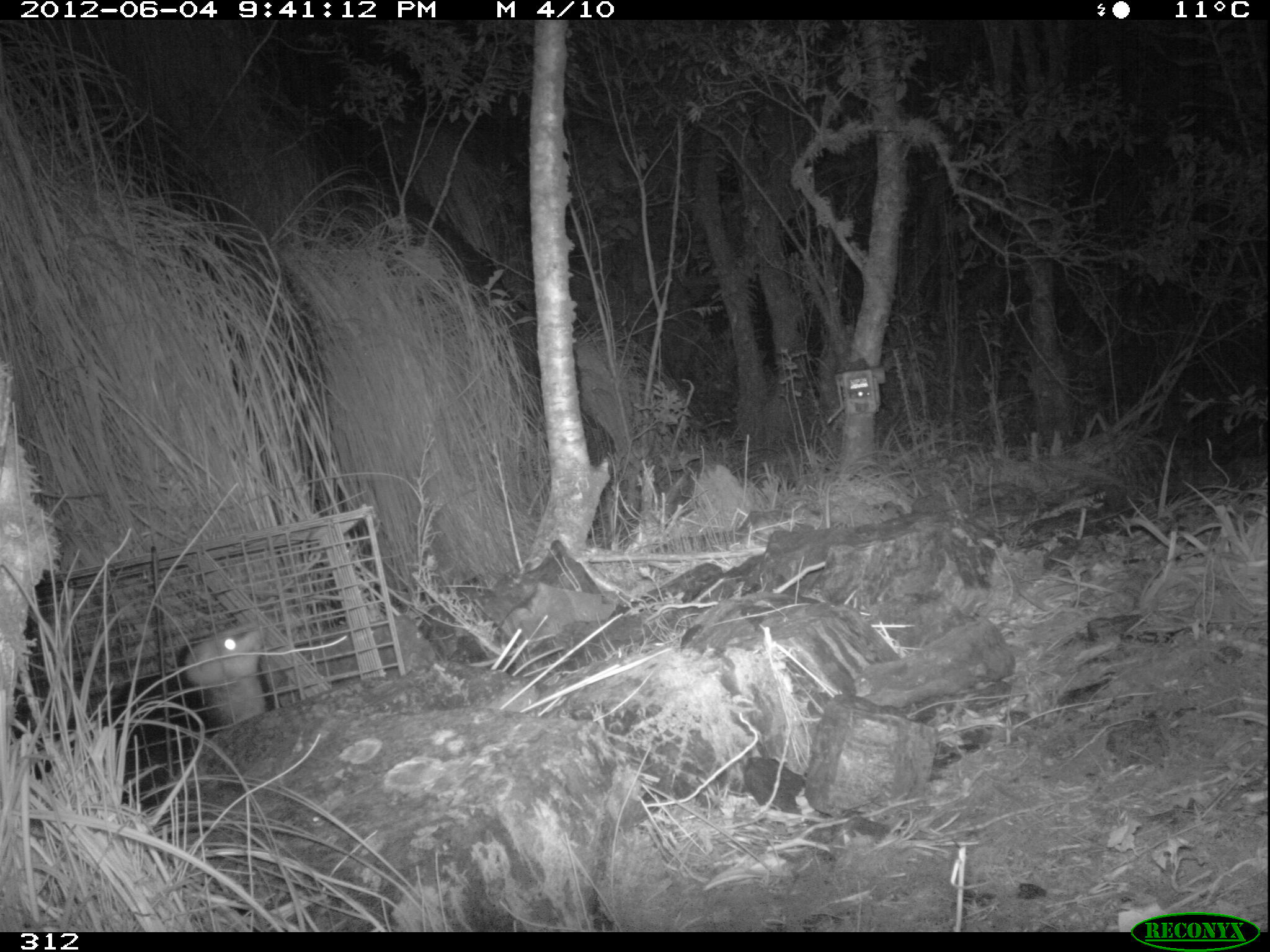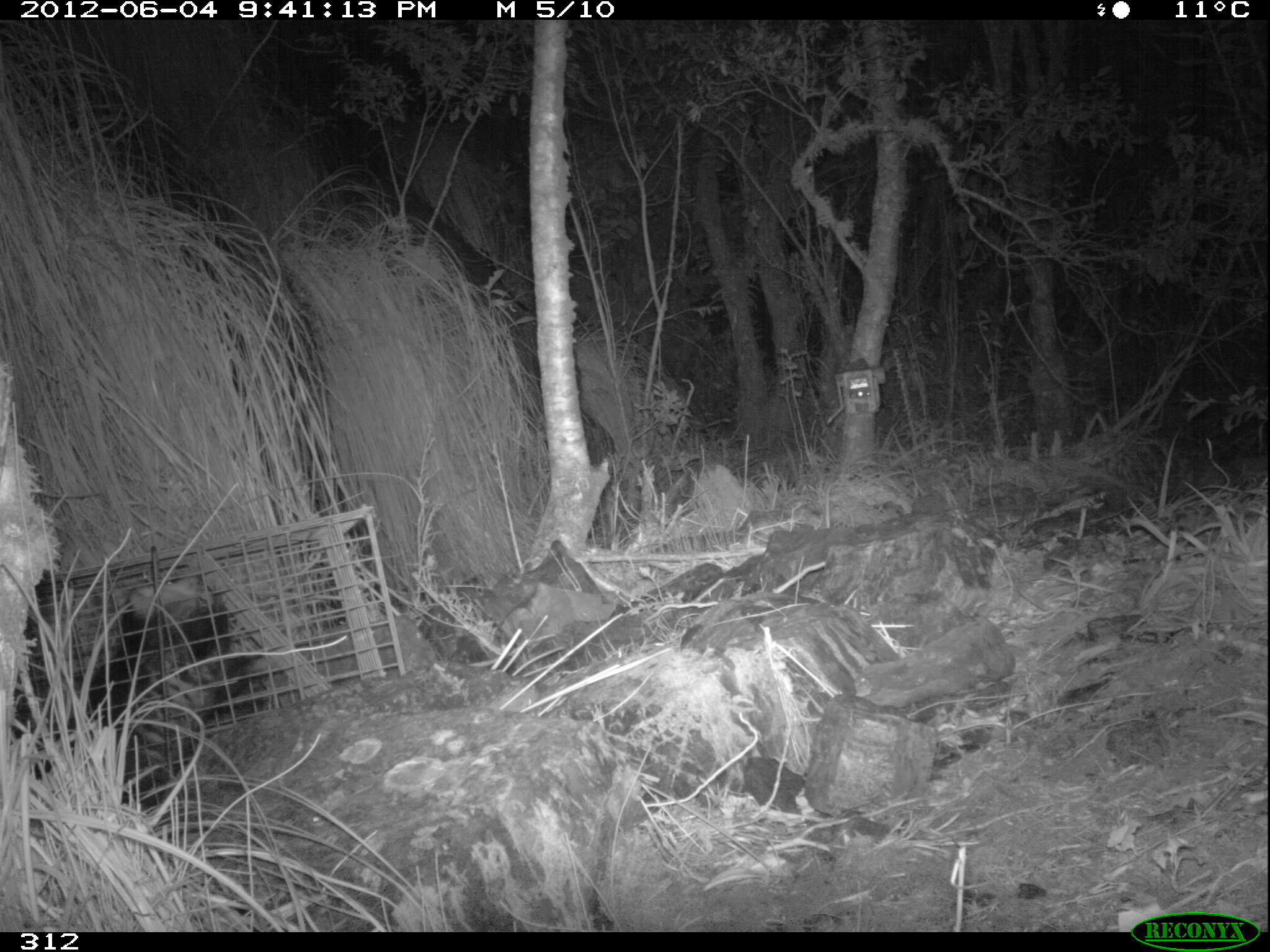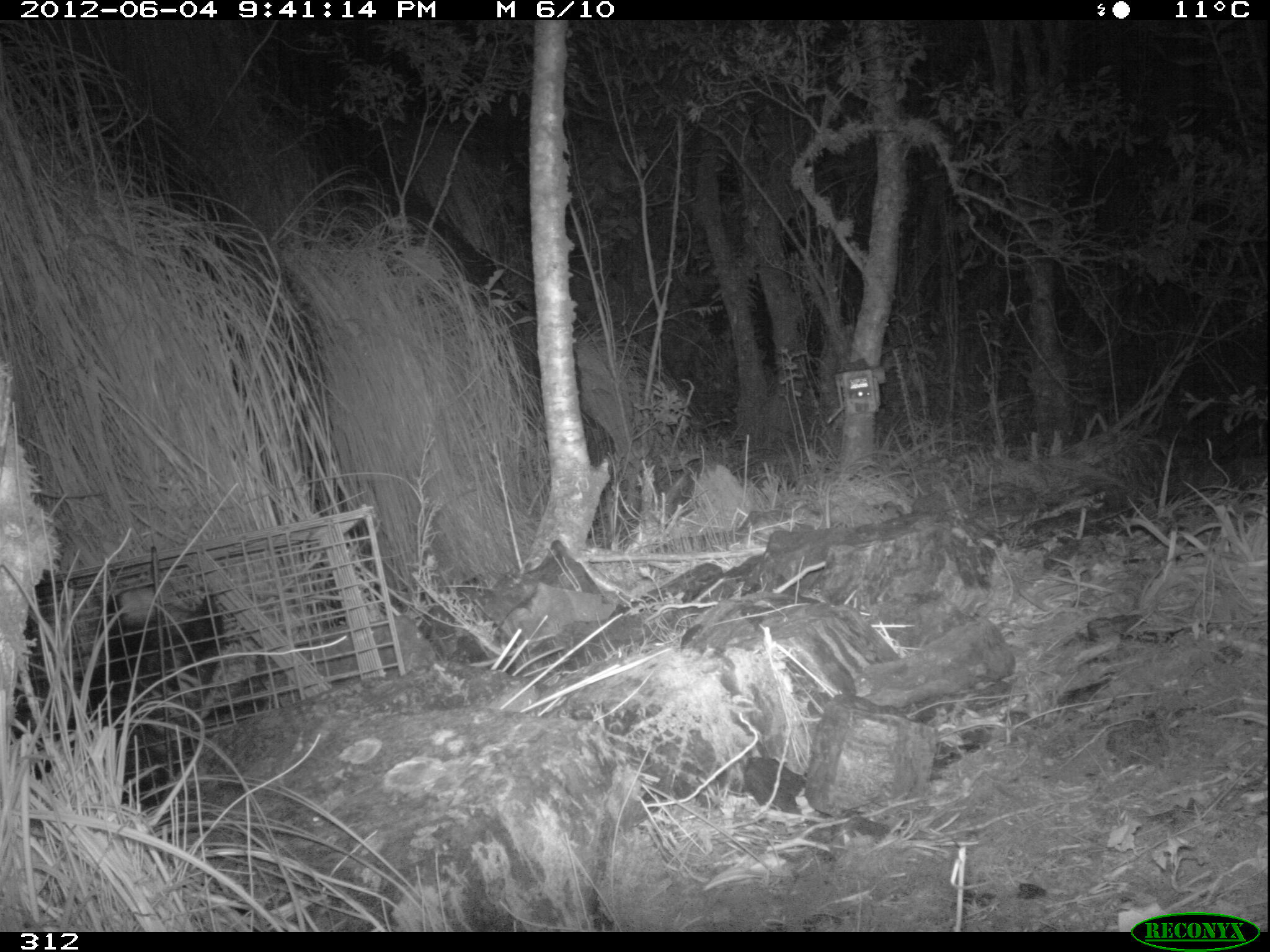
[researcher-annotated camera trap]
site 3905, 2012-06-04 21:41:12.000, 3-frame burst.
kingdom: Animalia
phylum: Chordata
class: Mammalia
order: Didelphimorphia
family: Didelphidae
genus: Didelphis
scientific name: Didelphis pernigra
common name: andean white-eared opossum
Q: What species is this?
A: Didelphis pernigra (andean white-eared opossum).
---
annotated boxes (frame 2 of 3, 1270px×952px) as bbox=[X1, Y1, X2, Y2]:
didelphis pernigra: bbox=[10, 573, 272, 809]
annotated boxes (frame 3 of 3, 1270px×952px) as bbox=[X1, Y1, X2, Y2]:
didelphis pernigra: bbox=[9, 585, 229, 806]